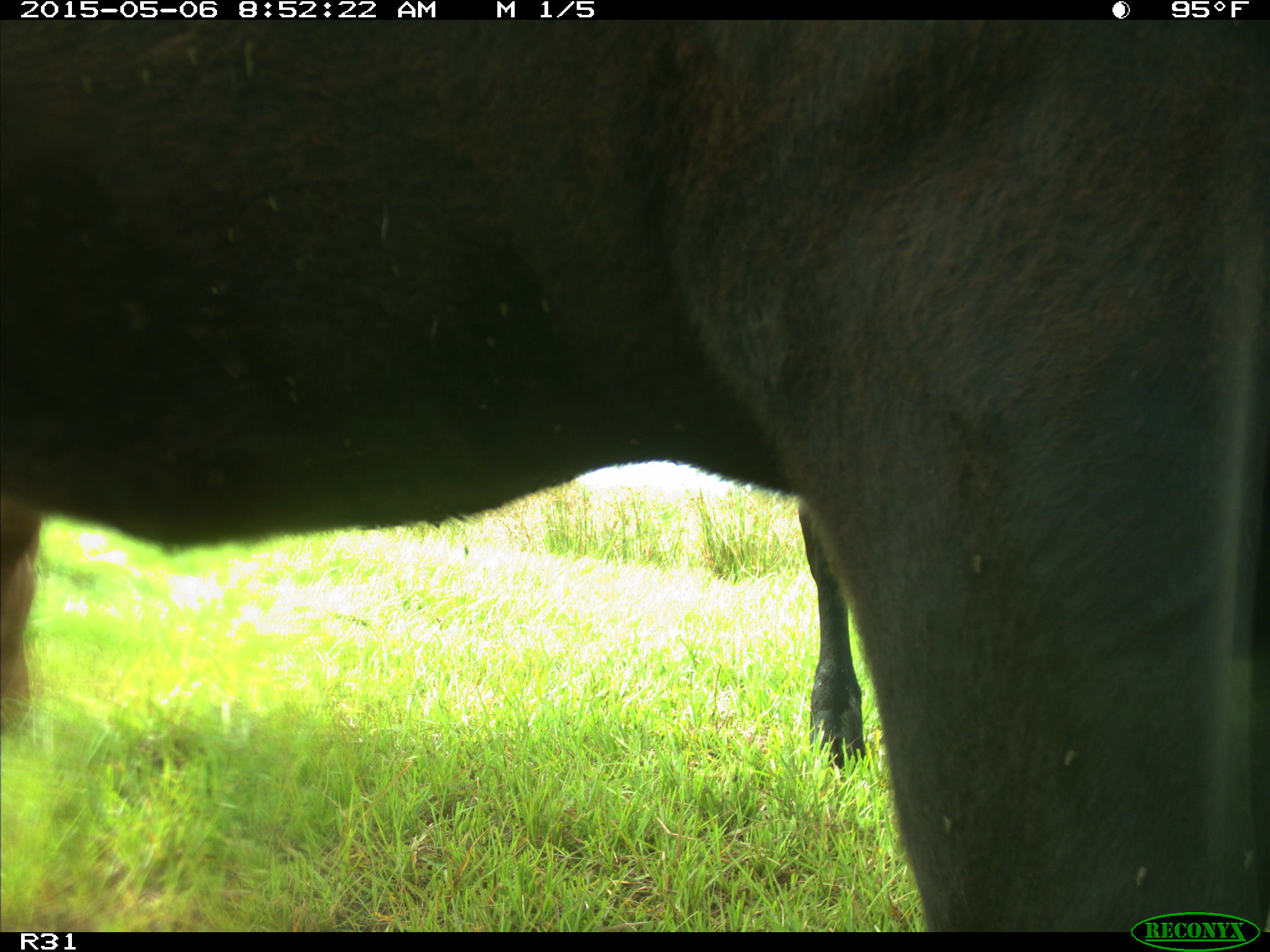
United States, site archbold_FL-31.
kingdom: Animalia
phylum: Chordata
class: Mammalia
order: Artiodactyla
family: Bovidae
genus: Bos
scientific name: Bos taurus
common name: domestic cow